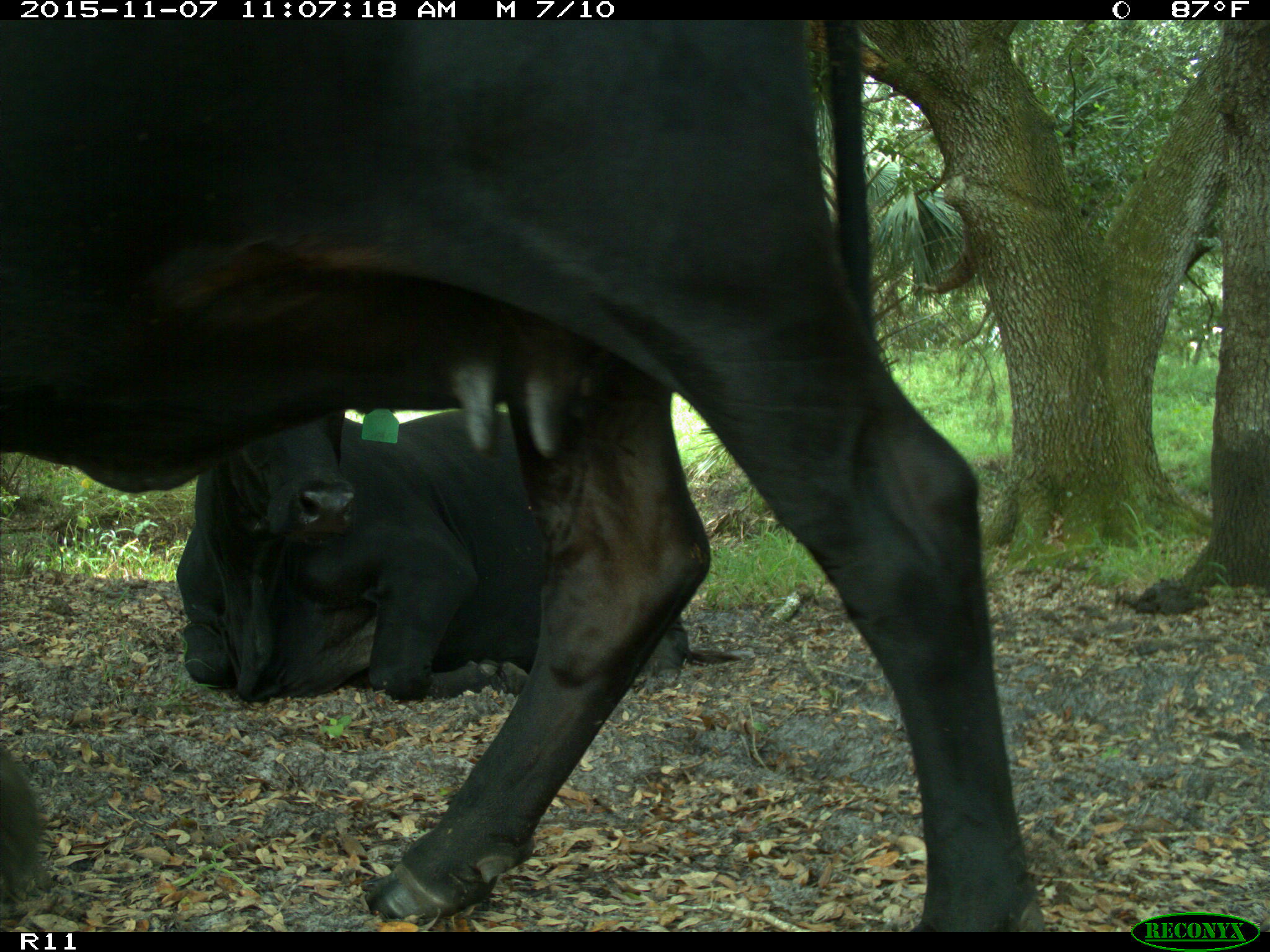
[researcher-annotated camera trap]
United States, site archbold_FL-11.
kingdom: Animalia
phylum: Chordata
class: Mammalia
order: Artiodactyla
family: Bovidae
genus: Bos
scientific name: Bos taurus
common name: domestic cow